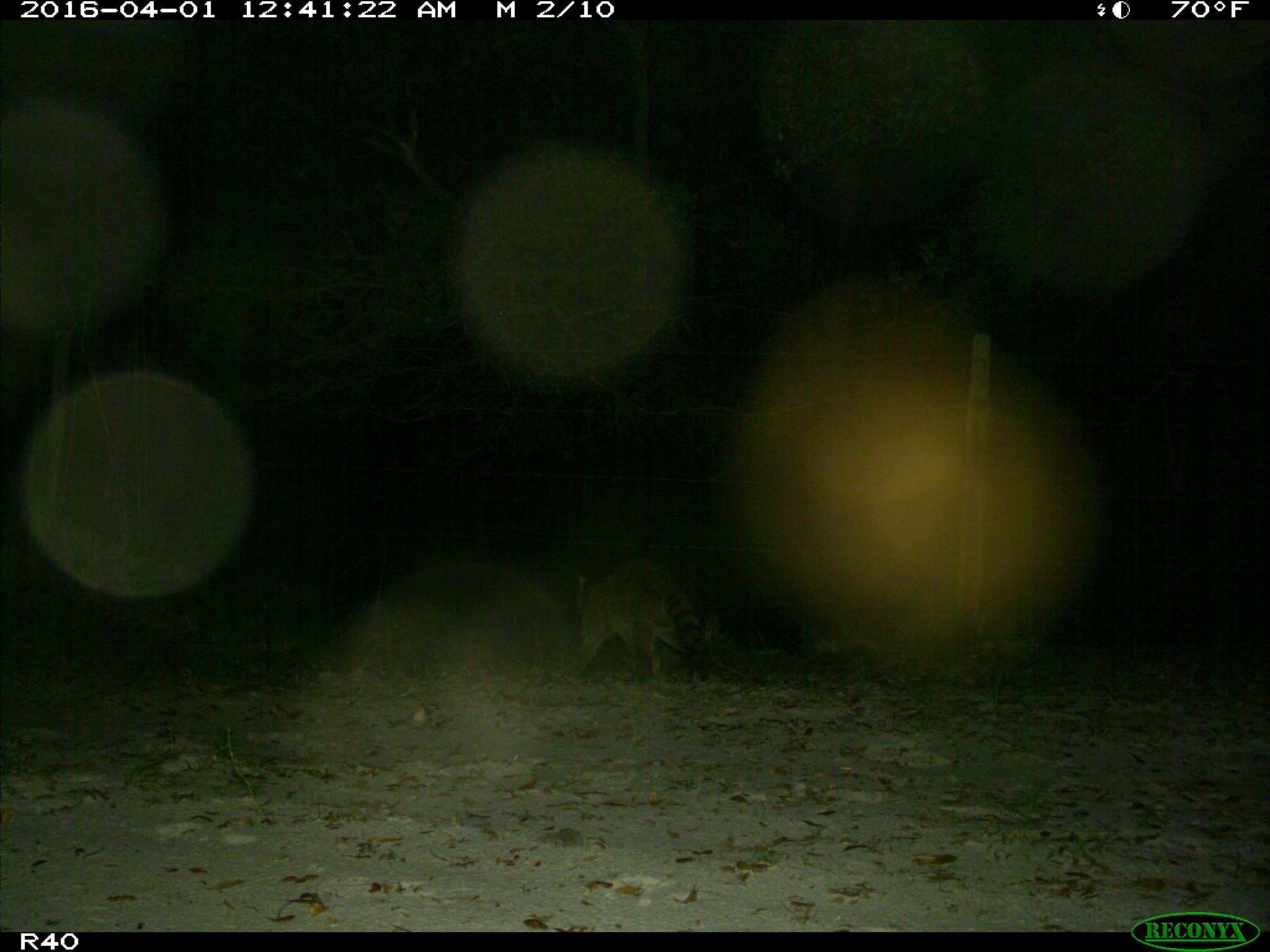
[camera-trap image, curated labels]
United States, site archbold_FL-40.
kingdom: Animalia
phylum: Chordata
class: Mammalia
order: Carnivora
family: Procyonidae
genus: Procyon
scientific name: Procyon lotor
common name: common raccoon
Procyon lotor (common raccoon).